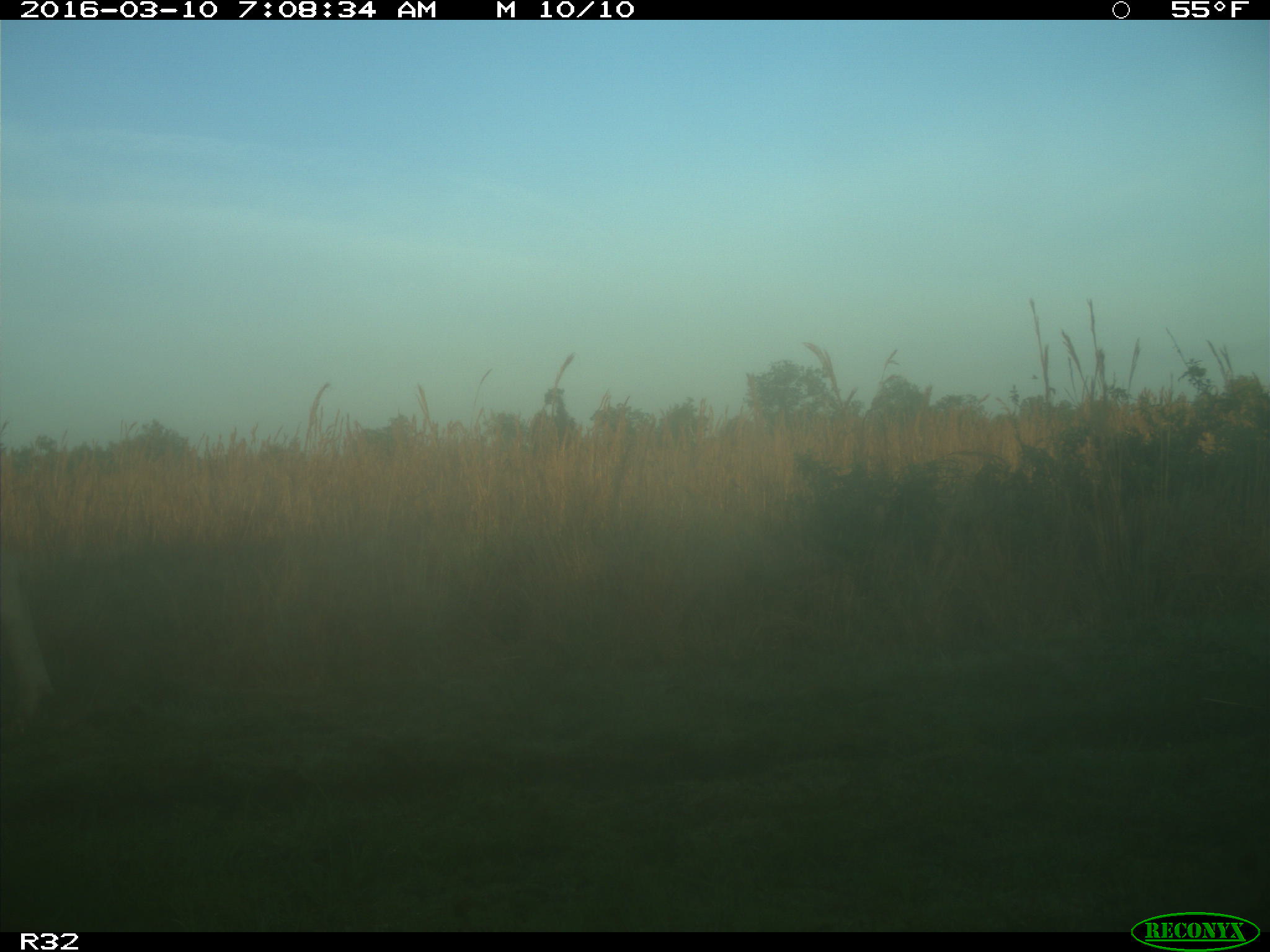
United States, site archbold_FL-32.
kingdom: Animalia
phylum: Chordata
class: Mammalia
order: Artiodactyla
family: Bovidae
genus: Bos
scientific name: Bos taurus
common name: domestic cow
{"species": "Bos taurus (domestic cow)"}